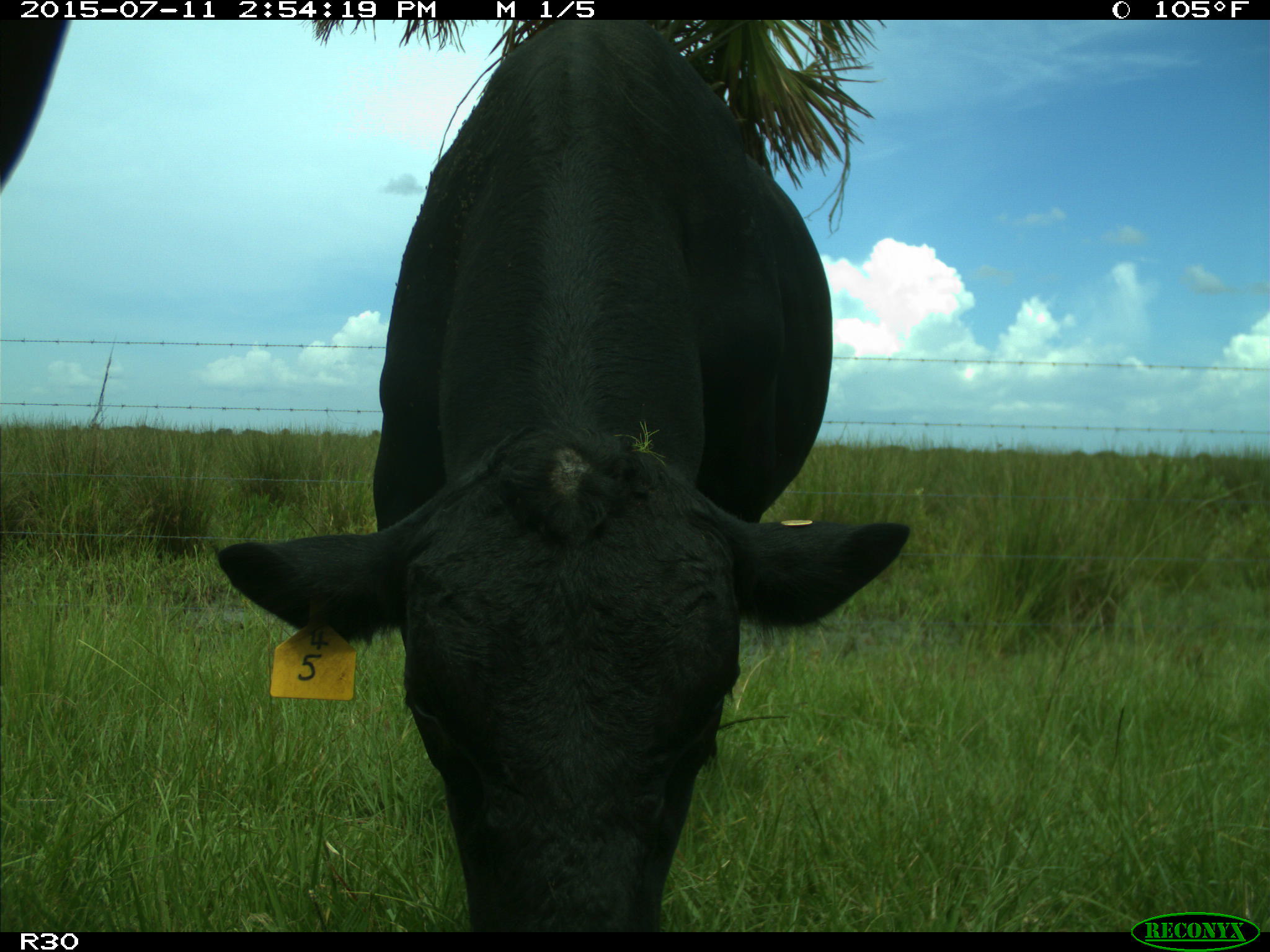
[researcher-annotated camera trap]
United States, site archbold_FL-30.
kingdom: Animalia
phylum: Chordata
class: Mammalia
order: Artiodactyla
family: Bovidae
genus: Bos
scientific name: Bos taurus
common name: domestic cow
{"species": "Bos taurus (domestic cow)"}